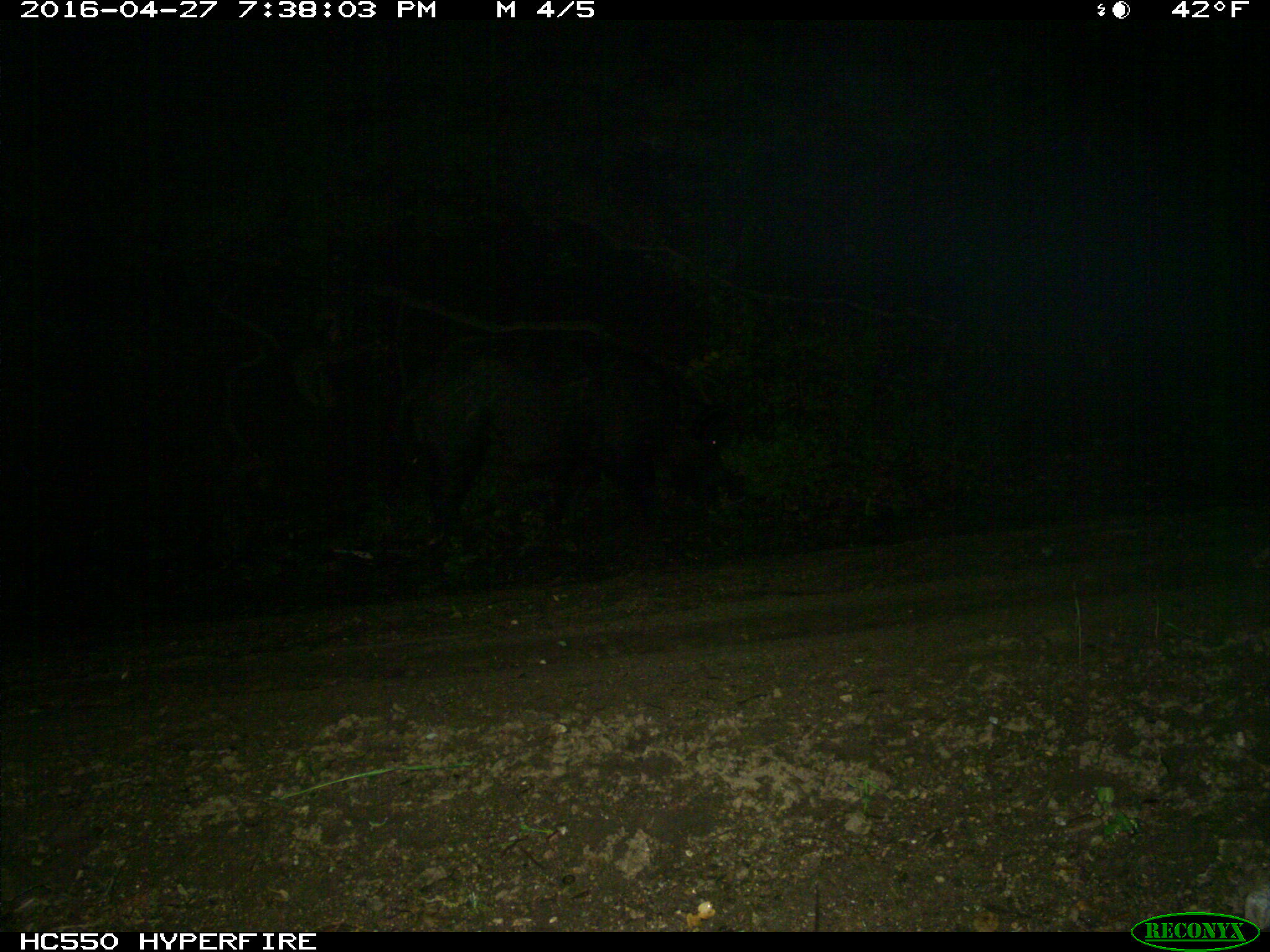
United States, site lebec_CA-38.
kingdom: Animalia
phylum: Chordata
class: Mammalia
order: Artiodactyla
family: Suidae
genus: Sus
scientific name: Sus scrofa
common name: wild boar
Sus scrofa (wild boar).